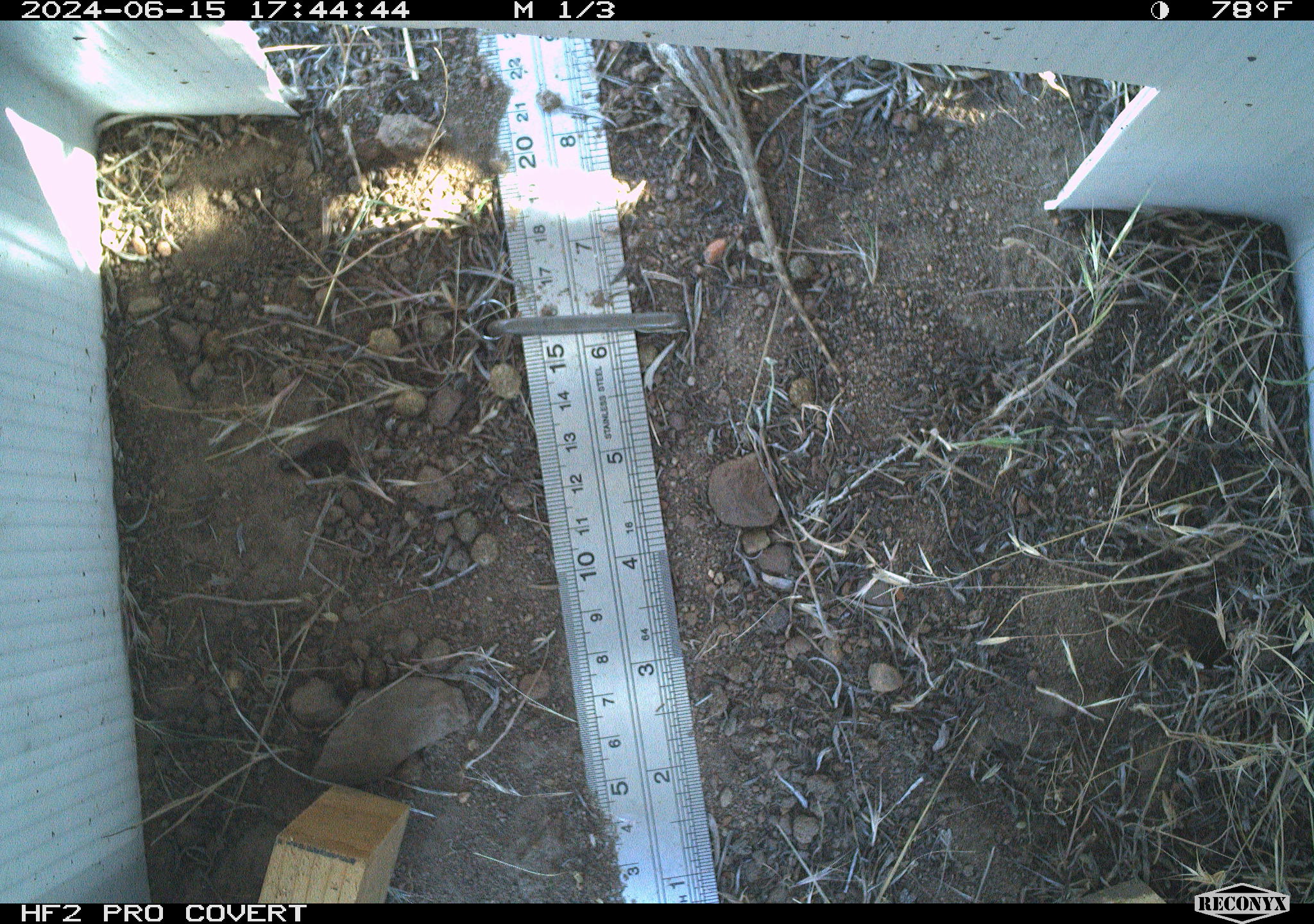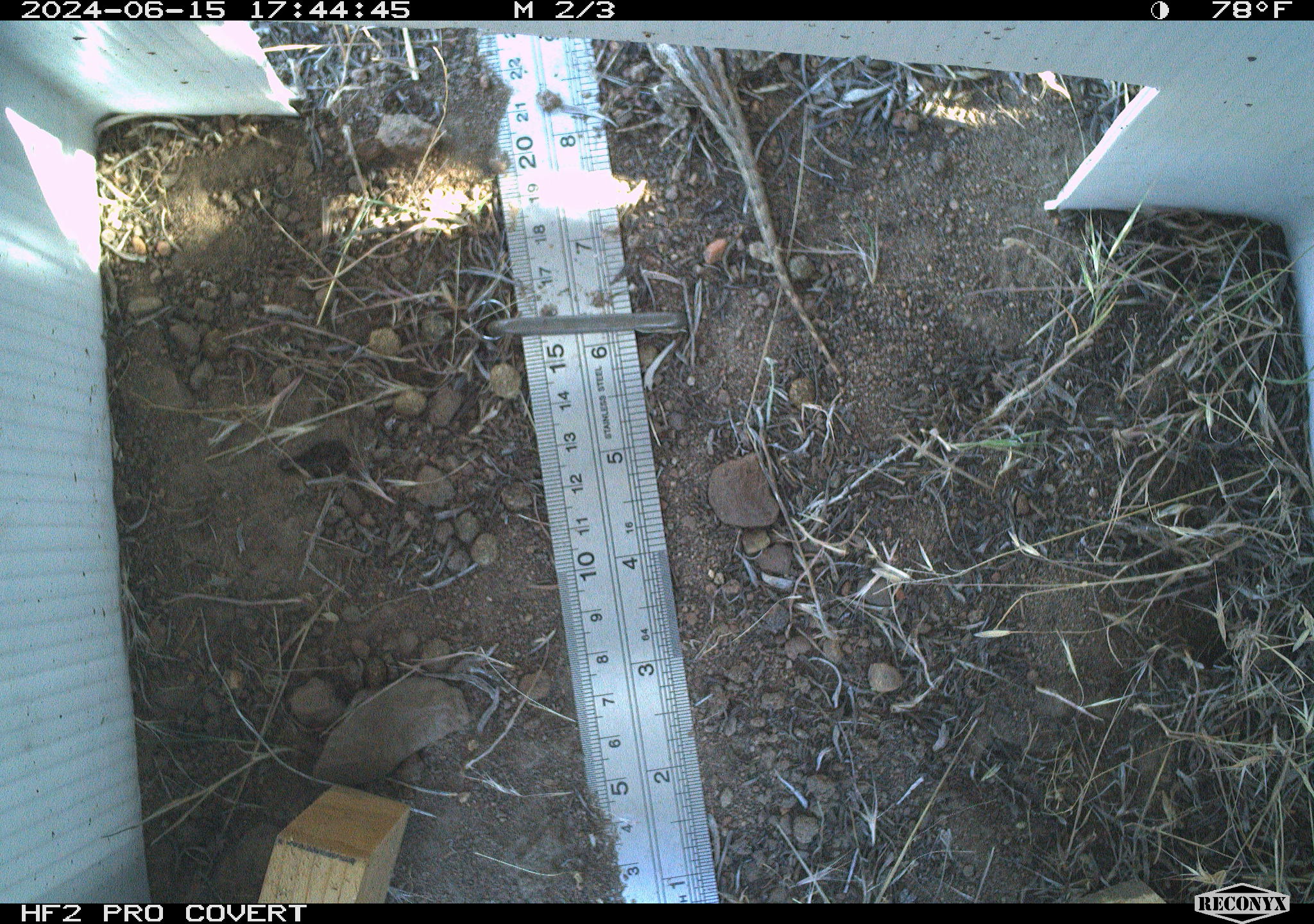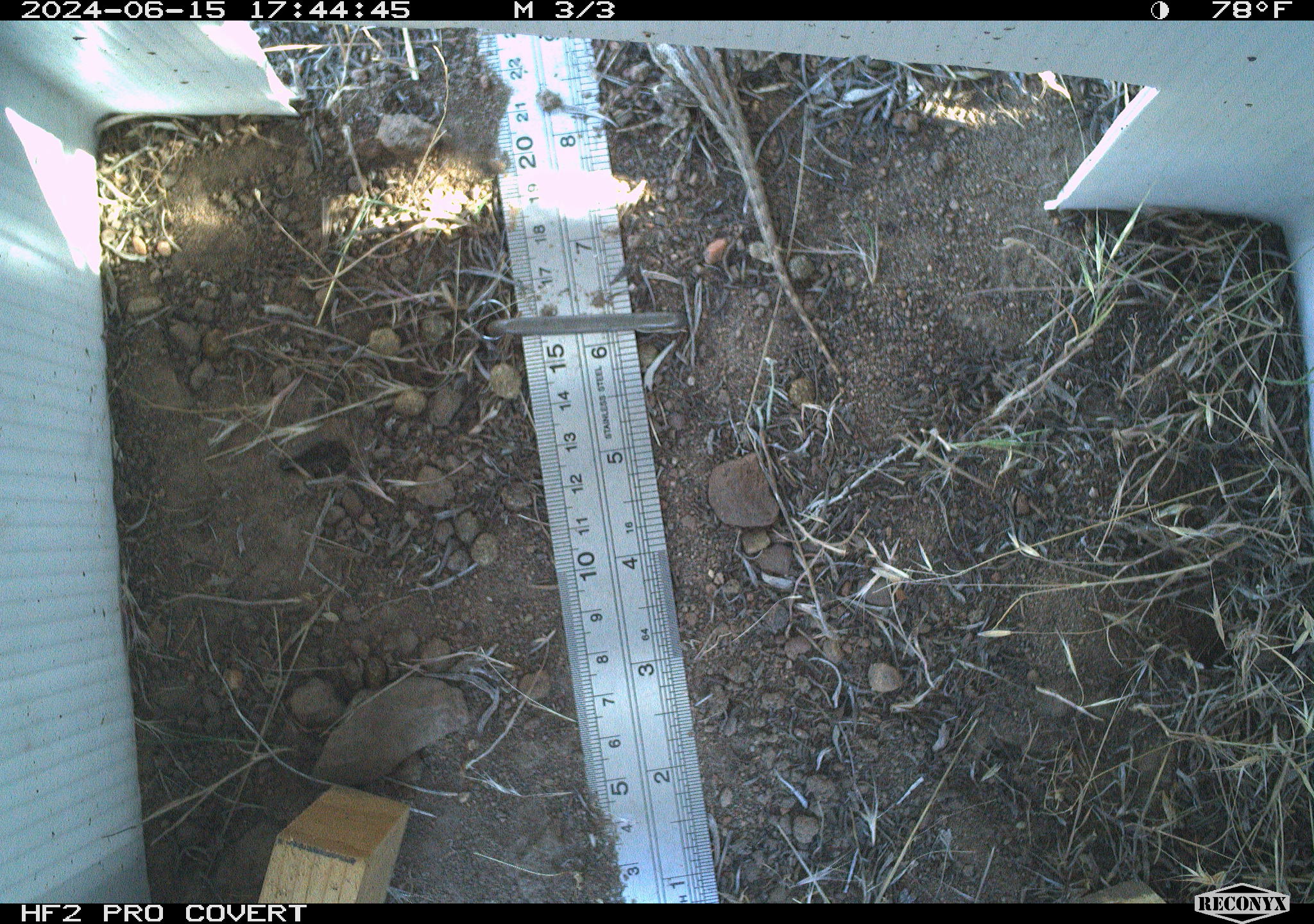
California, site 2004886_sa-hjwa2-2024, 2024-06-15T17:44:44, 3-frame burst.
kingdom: Animalia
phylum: Chordata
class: Reptilia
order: Squamata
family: Phrynosomatidae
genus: Sceloporus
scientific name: Sceloporus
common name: spiny lizards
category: sceloporus species